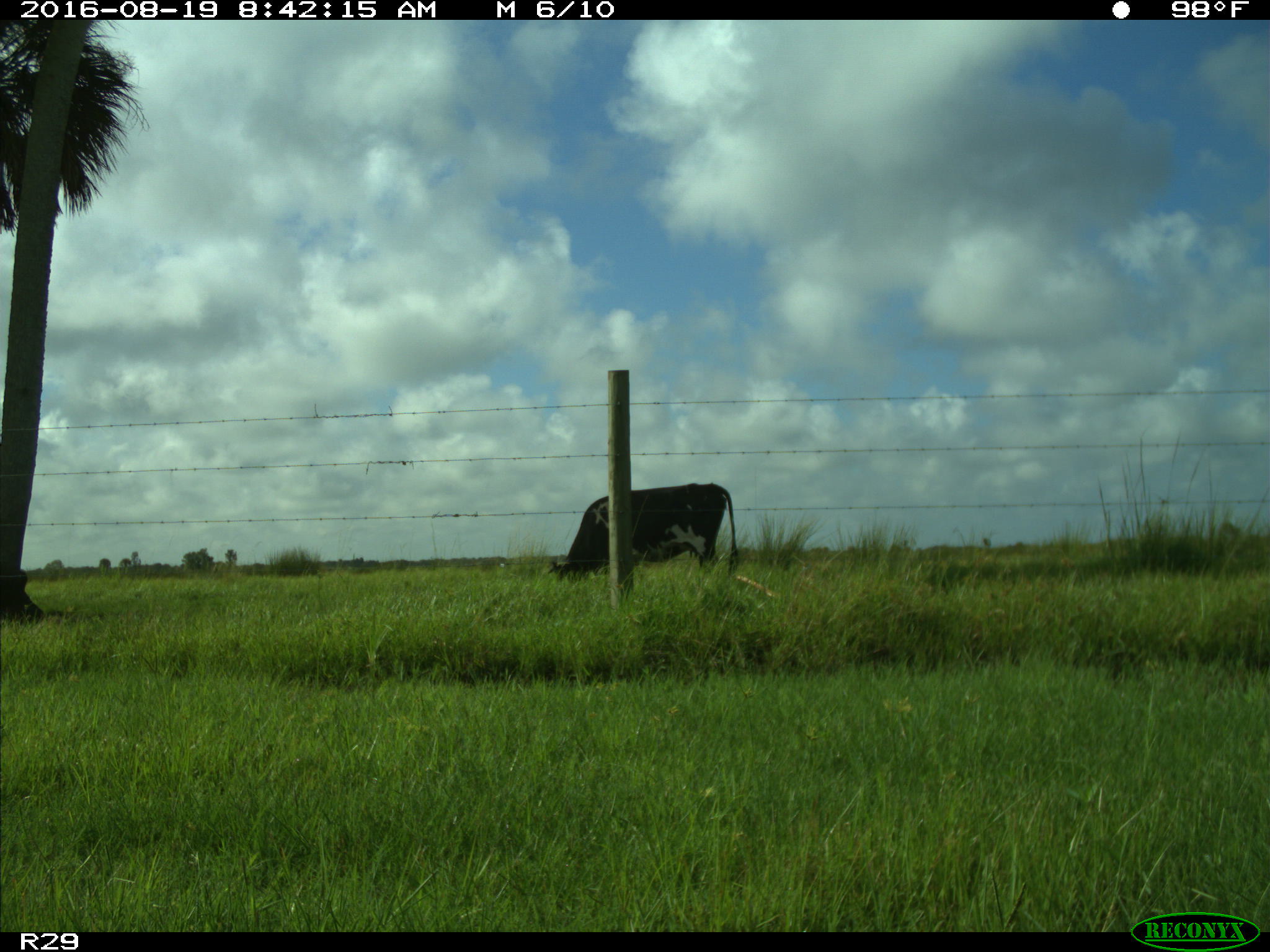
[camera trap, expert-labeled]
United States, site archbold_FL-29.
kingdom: Animalia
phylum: Chordata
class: Mammalia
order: Artiodactyla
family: Bovidae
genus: Bos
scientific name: Bos taurus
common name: domestic cow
Bos taurus (domestic cow).